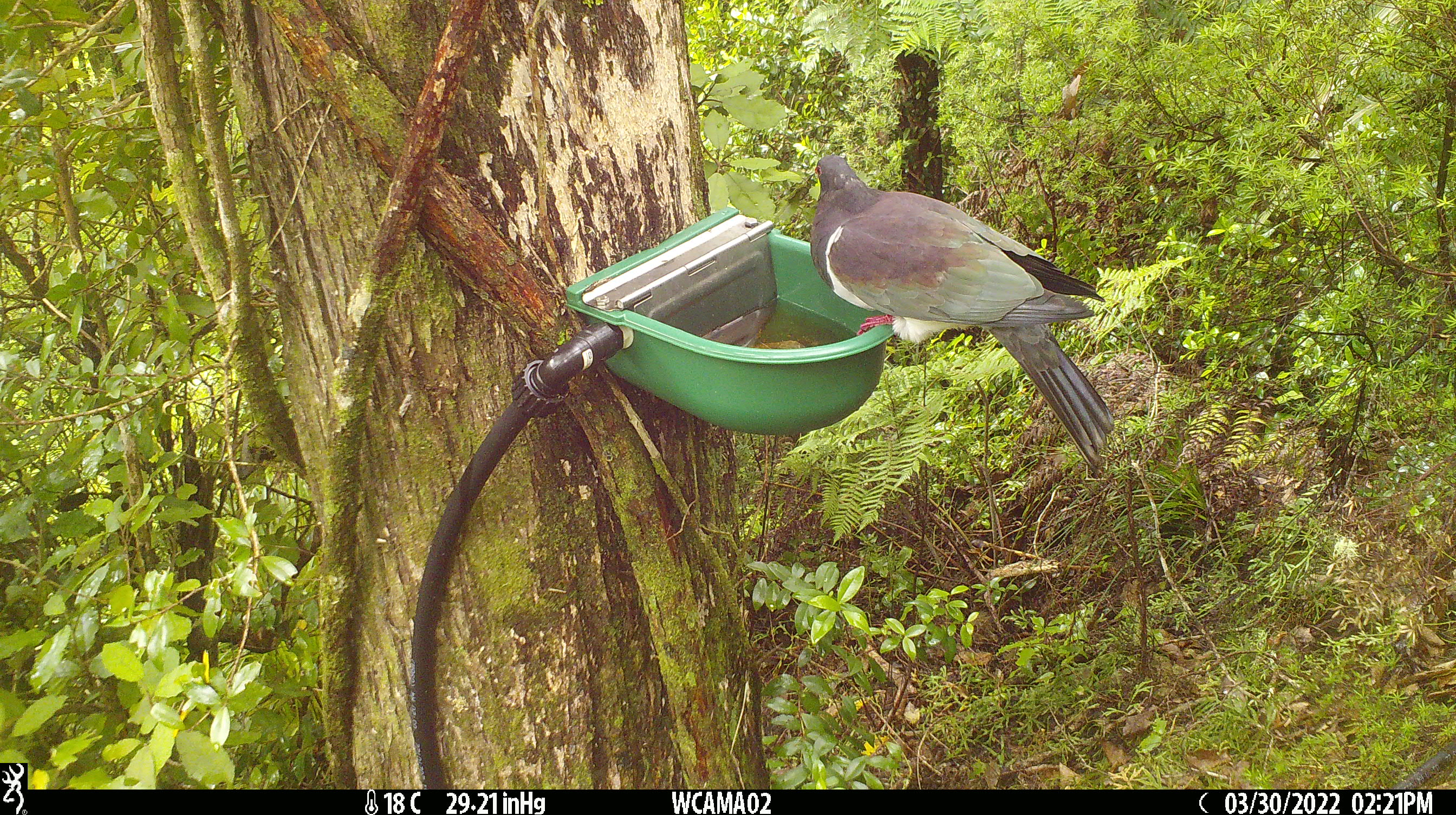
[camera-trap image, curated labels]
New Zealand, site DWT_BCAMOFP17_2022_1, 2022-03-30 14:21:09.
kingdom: Animalia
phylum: Chordata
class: Aves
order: Columbiformes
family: Columbidae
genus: Hemiphaga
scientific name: Hemiphaga novaeseelandiae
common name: new zealand pigeon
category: kereru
Kereru (new zealand pigeon) (Hemiphaga novaeseelandiae).